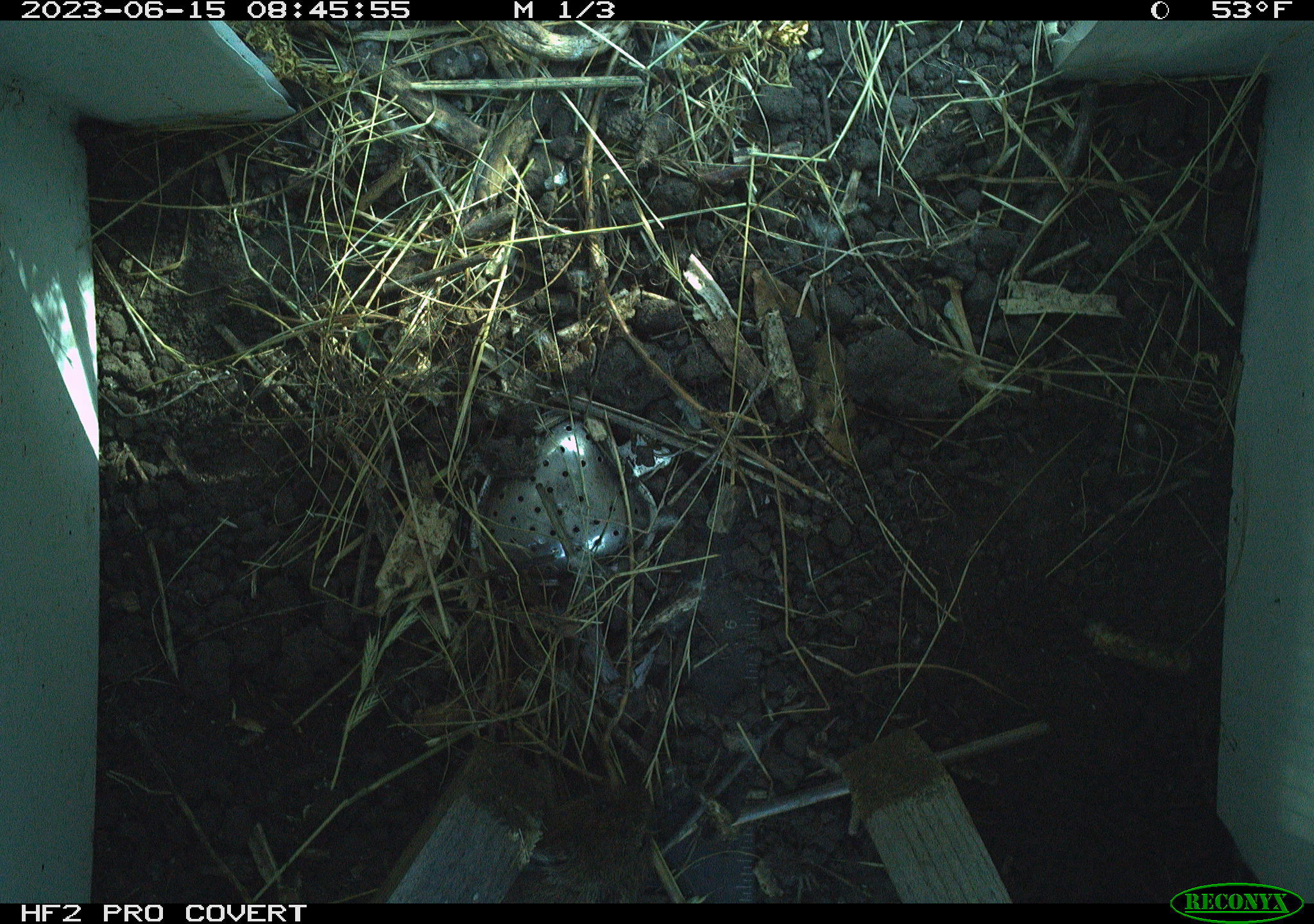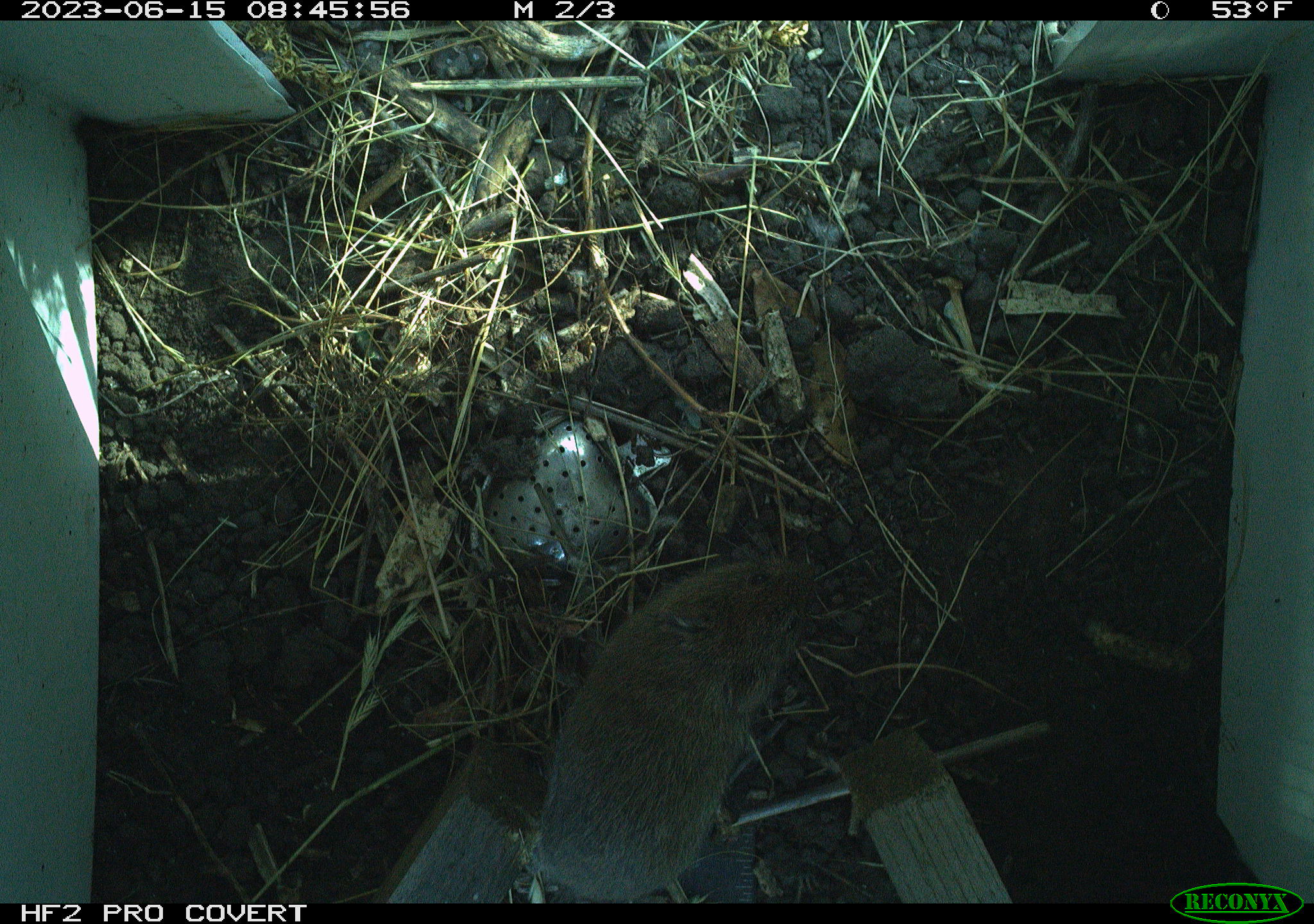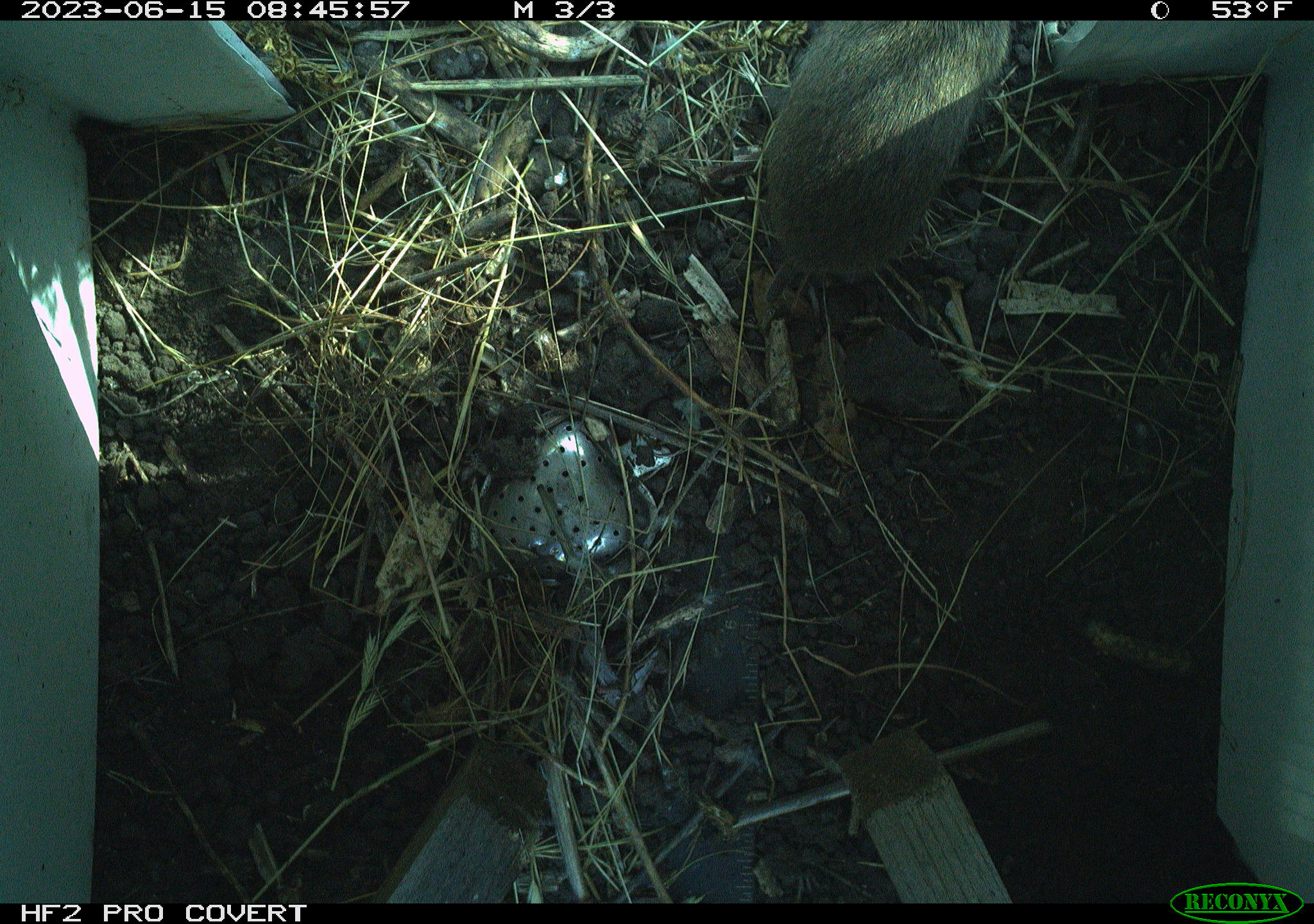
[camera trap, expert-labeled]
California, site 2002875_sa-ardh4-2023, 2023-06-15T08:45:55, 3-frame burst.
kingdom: Animalia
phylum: Chordata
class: Mammalia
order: Rodentia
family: Cricetidae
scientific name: Arvicolinae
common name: voles, lemmings, and muskrats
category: arvicolinae subfamily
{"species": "arvicolinae subfamily (voles, lemmings, and muskrats) (Arvicolinae)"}